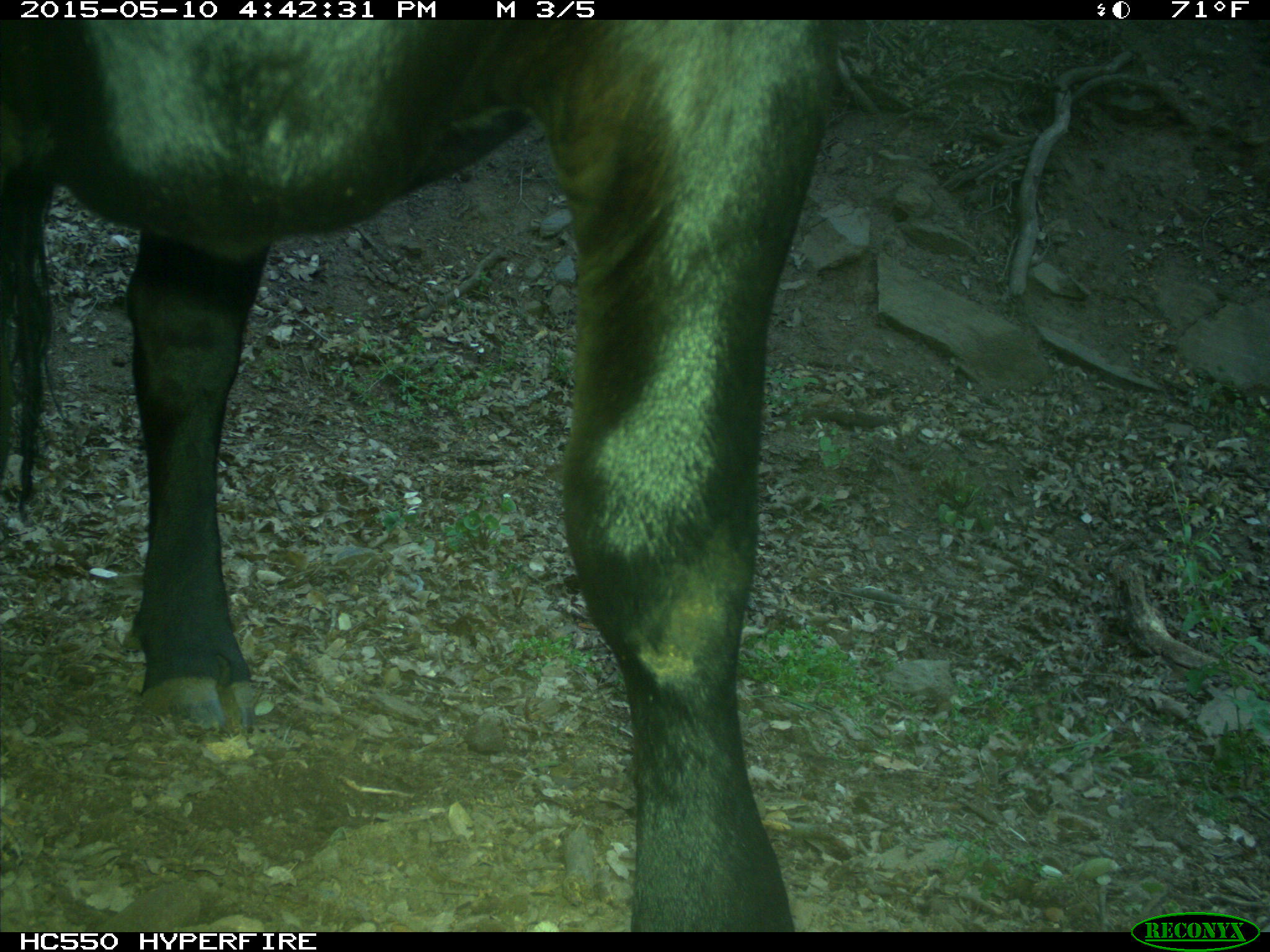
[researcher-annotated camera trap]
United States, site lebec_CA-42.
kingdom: Animalia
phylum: Chordata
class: Mammalia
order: Artiodactyla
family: Bovidae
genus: Bos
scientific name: Bos taurus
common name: domestic cow